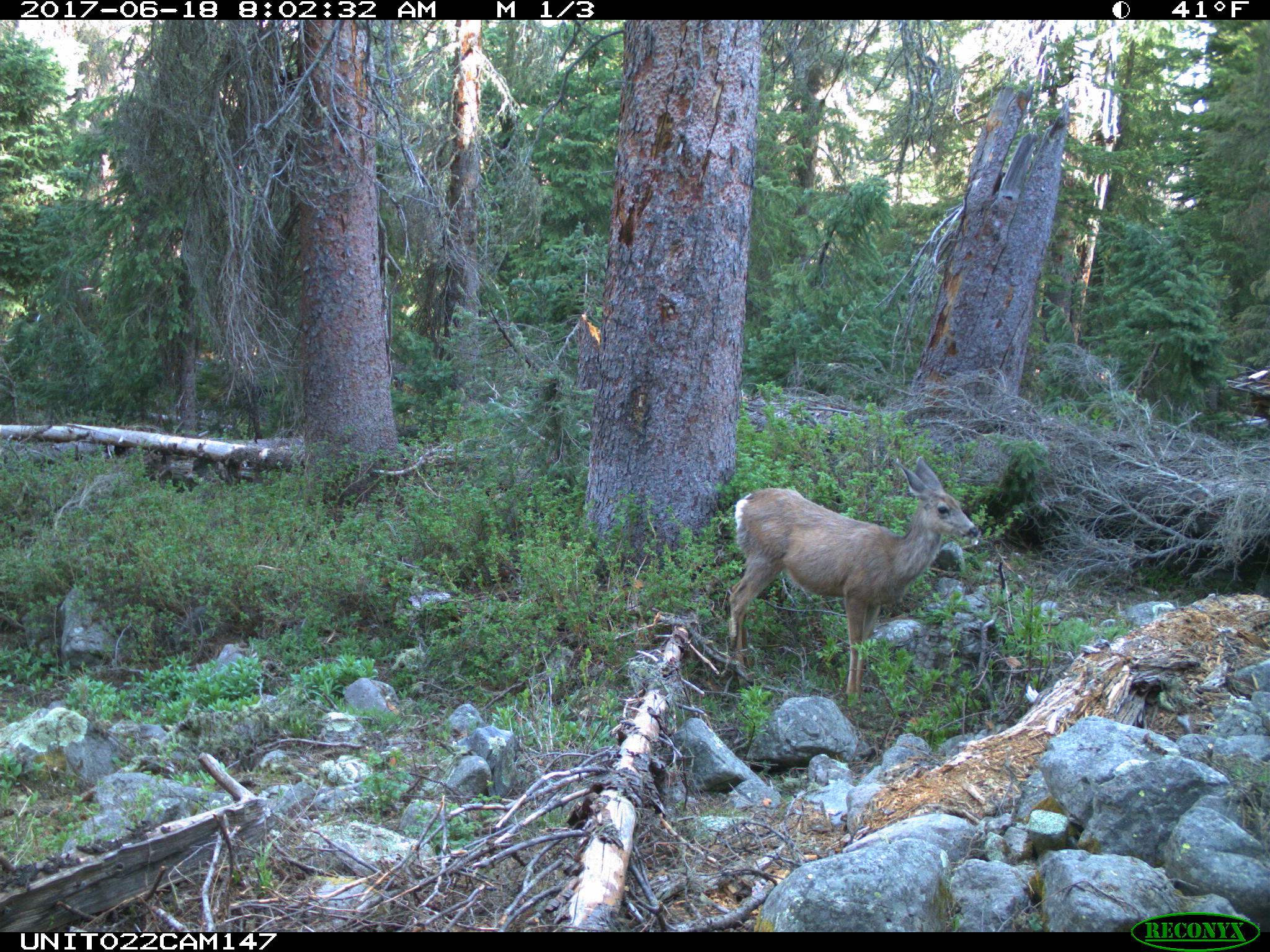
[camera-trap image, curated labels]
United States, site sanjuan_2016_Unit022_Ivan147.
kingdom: Animalia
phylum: Chordata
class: Mammalia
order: Artiodactyla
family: Cervidae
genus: Odocoileus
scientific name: Odocoileus hemionus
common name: mule deer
Odocoileus hemionus (mule deer).